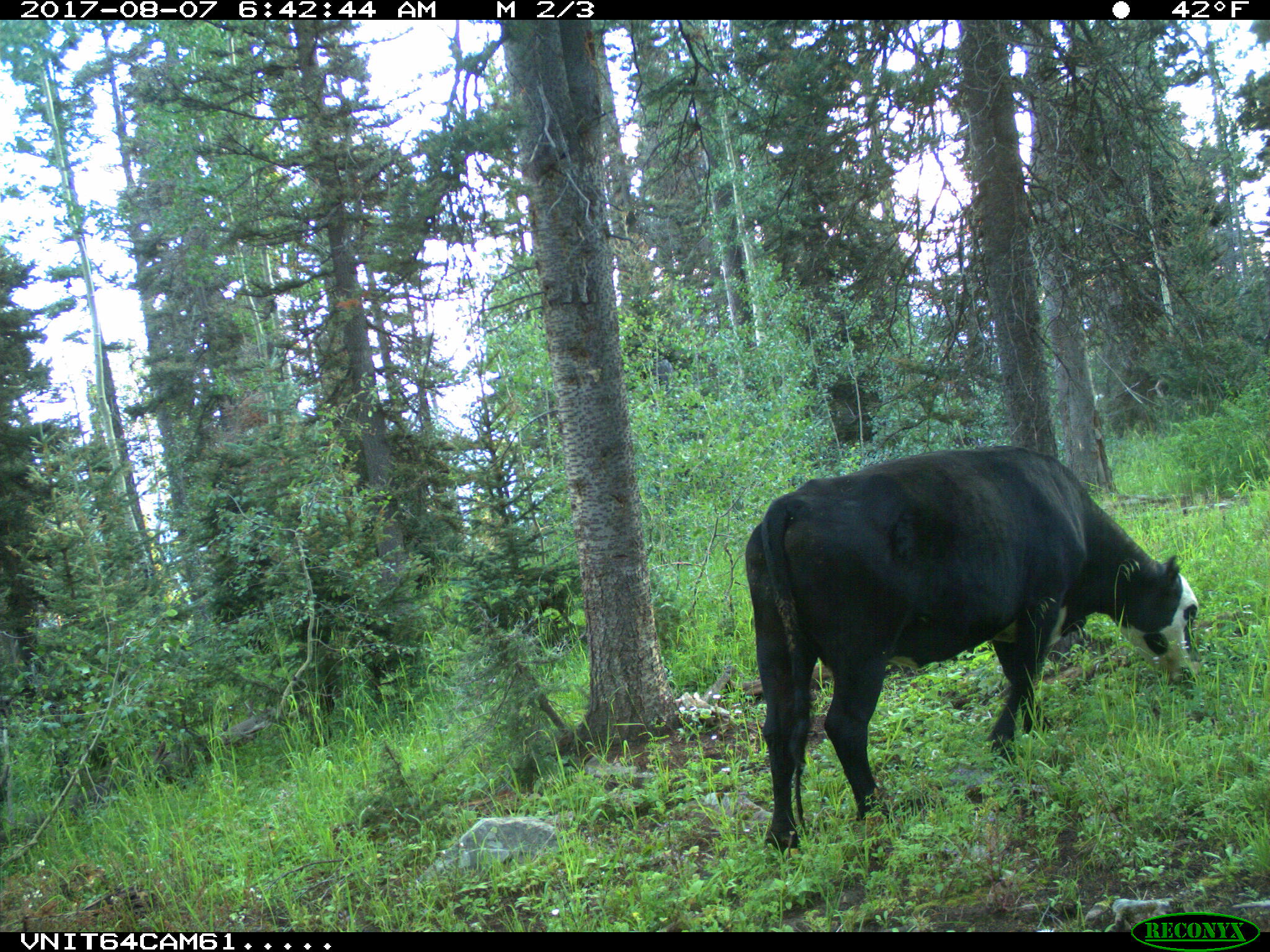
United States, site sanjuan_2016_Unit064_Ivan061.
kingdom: Animalia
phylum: Chordata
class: Mammalia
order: Artiodactyla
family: Bovidae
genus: Bos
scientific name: Bos taurus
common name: domestic cow